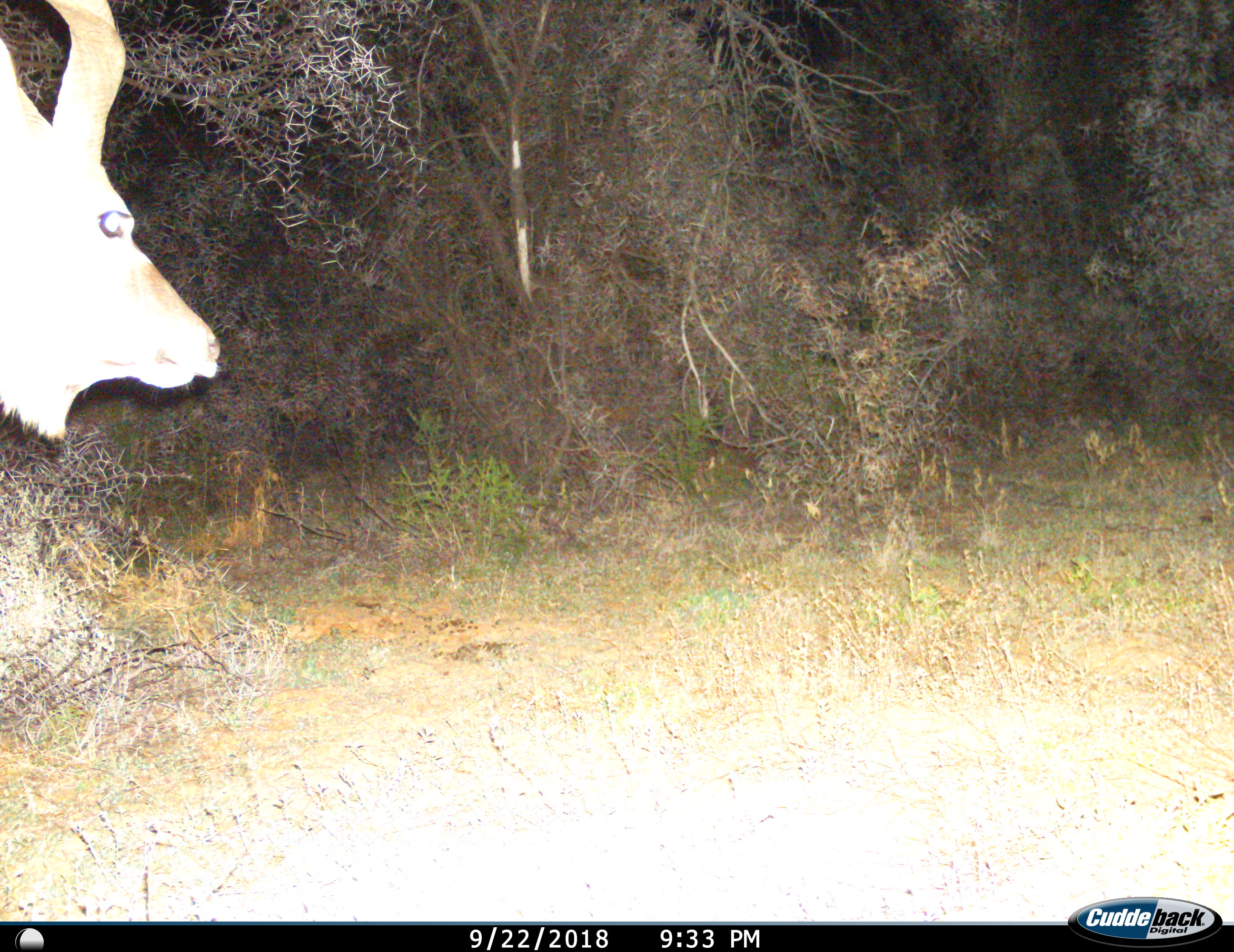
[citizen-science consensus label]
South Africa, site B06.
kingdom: Animalia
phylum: Chordata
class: Mammalia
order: Artiodactyla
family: Bovidae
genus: Tragelaphus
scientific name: Tragelaphus strepsiceros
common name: greater kudu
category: kudu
Kudu (greater kudu) (Tragelaphus strepsiceros), count 1. Behavior (volunteer vote fractions): standing 50%, resting 0%, moving 50%, interacting 0%. Young present (vote fraction): 0%. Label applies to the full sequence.